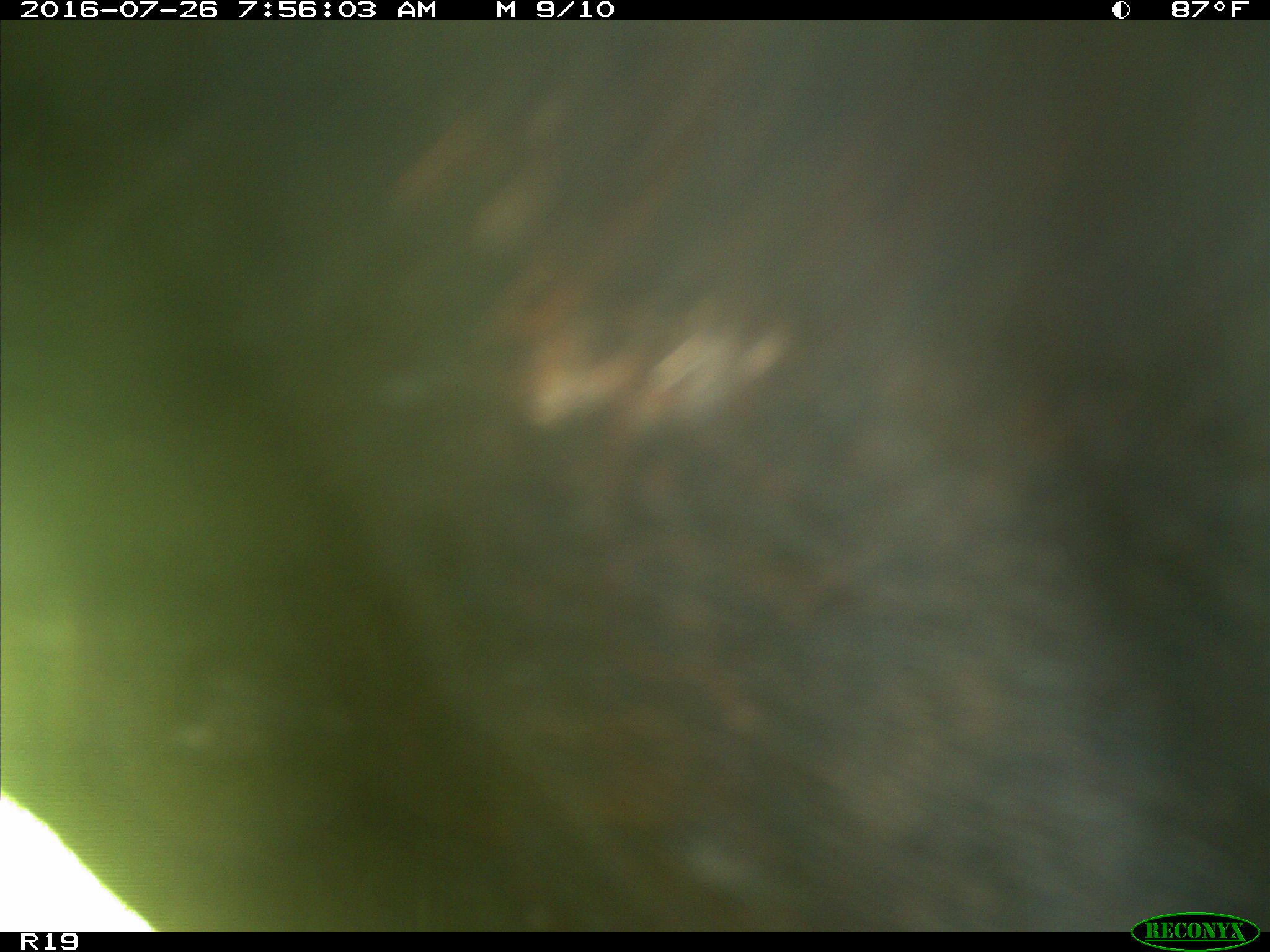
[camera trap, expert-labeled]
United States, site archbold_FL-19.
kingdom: Animalia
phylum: Chordata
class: Mammalia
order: Artiodactyla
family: Bovidae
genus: Bos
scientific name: Bos taurus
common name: domestic cow